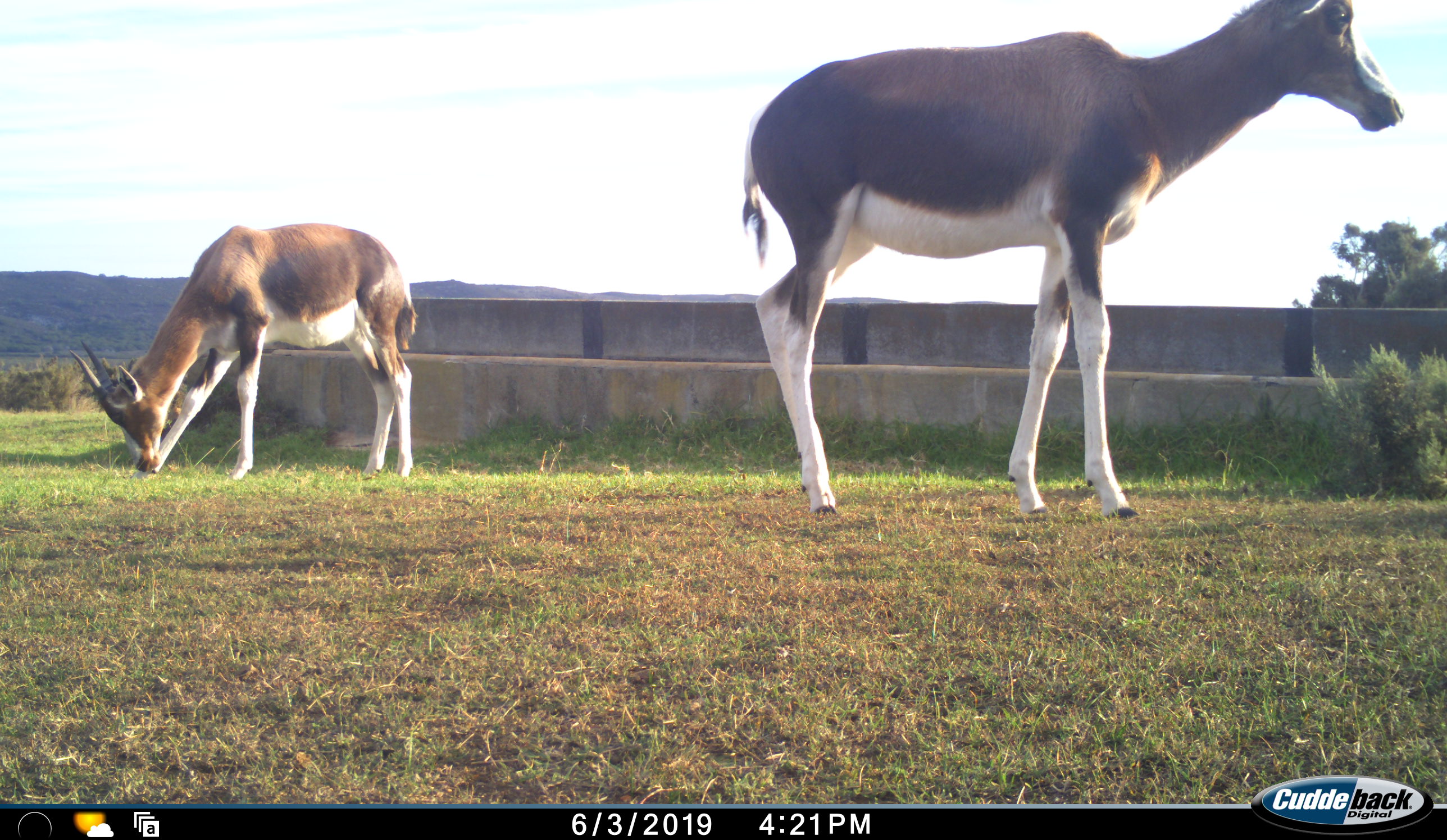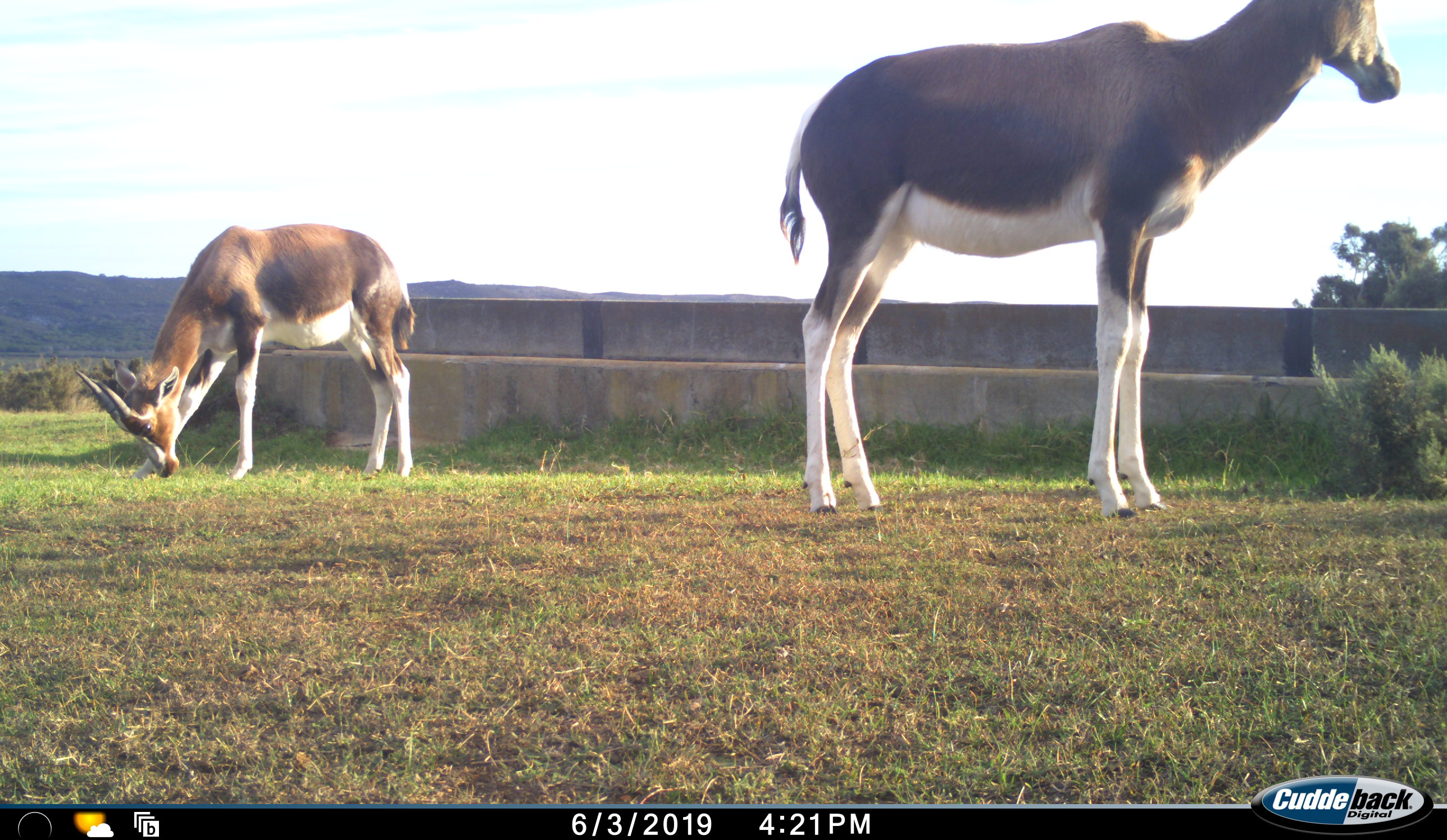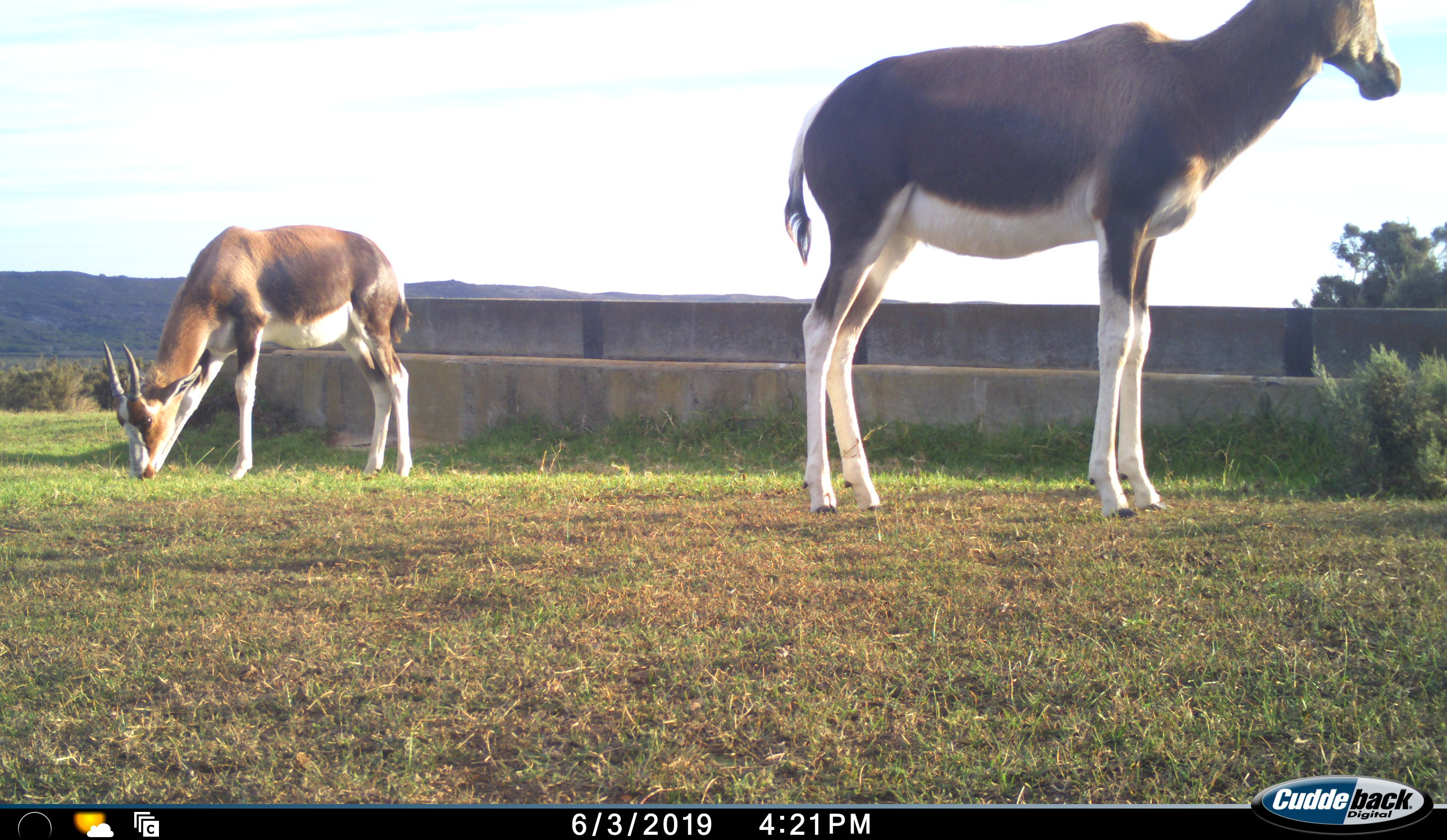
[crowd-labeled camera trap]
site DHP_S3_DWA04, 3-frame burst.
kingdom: Animalia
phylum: Chordata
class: Mammalia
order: Artiodactyla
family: Bovidae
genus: Damaliscus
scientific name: Damaliscus pygargus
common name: bontebok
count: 2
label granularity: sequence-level